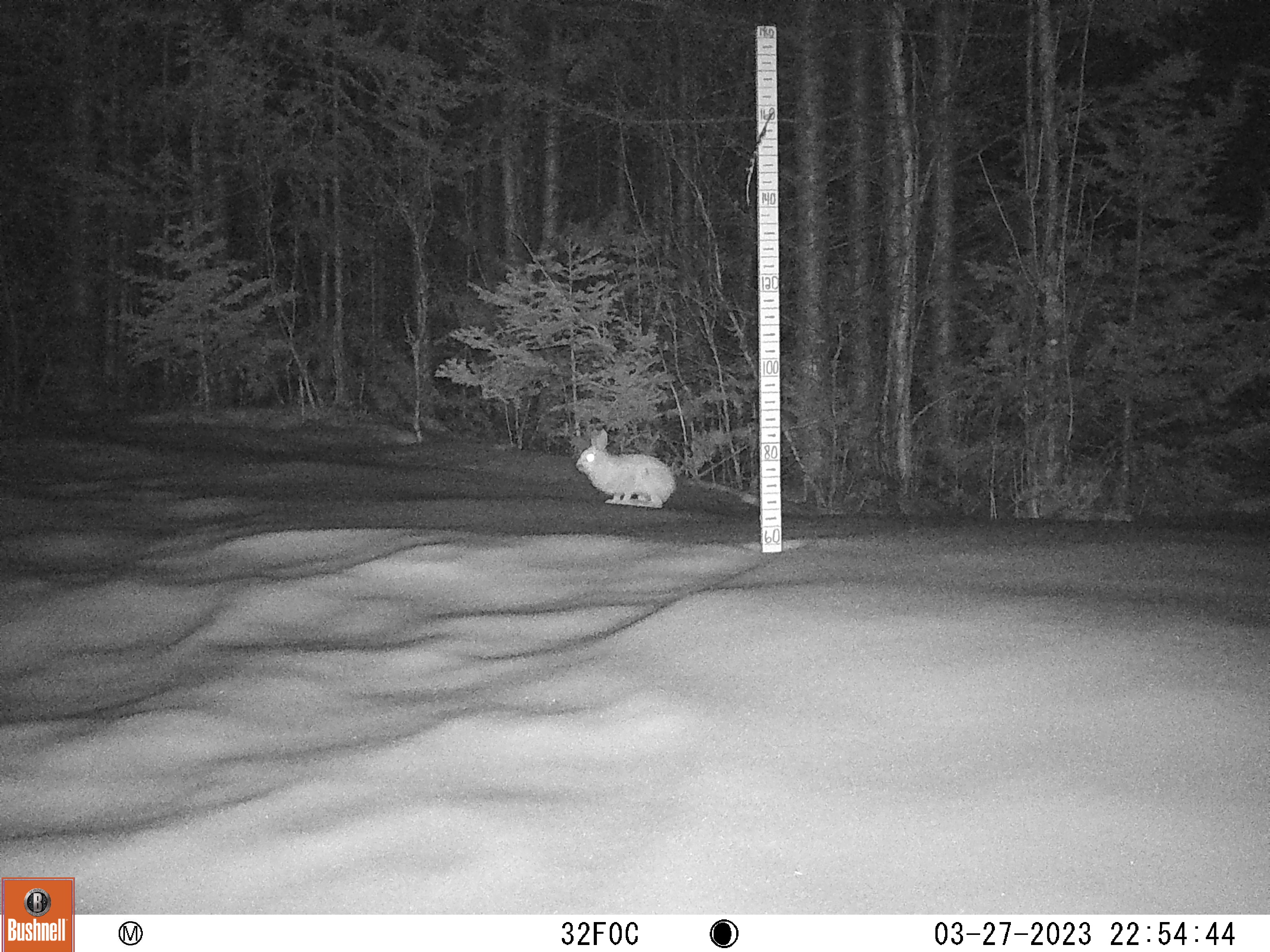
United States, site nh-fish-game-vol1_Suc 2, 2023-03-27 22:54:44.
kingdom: Animalia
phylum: Chordata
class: Mammalia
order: Lagomorpha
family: Leporidae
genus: Lepus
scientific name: Lepus americanus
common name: snowshoe hare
Snowshoe hare (Lepus americanus).